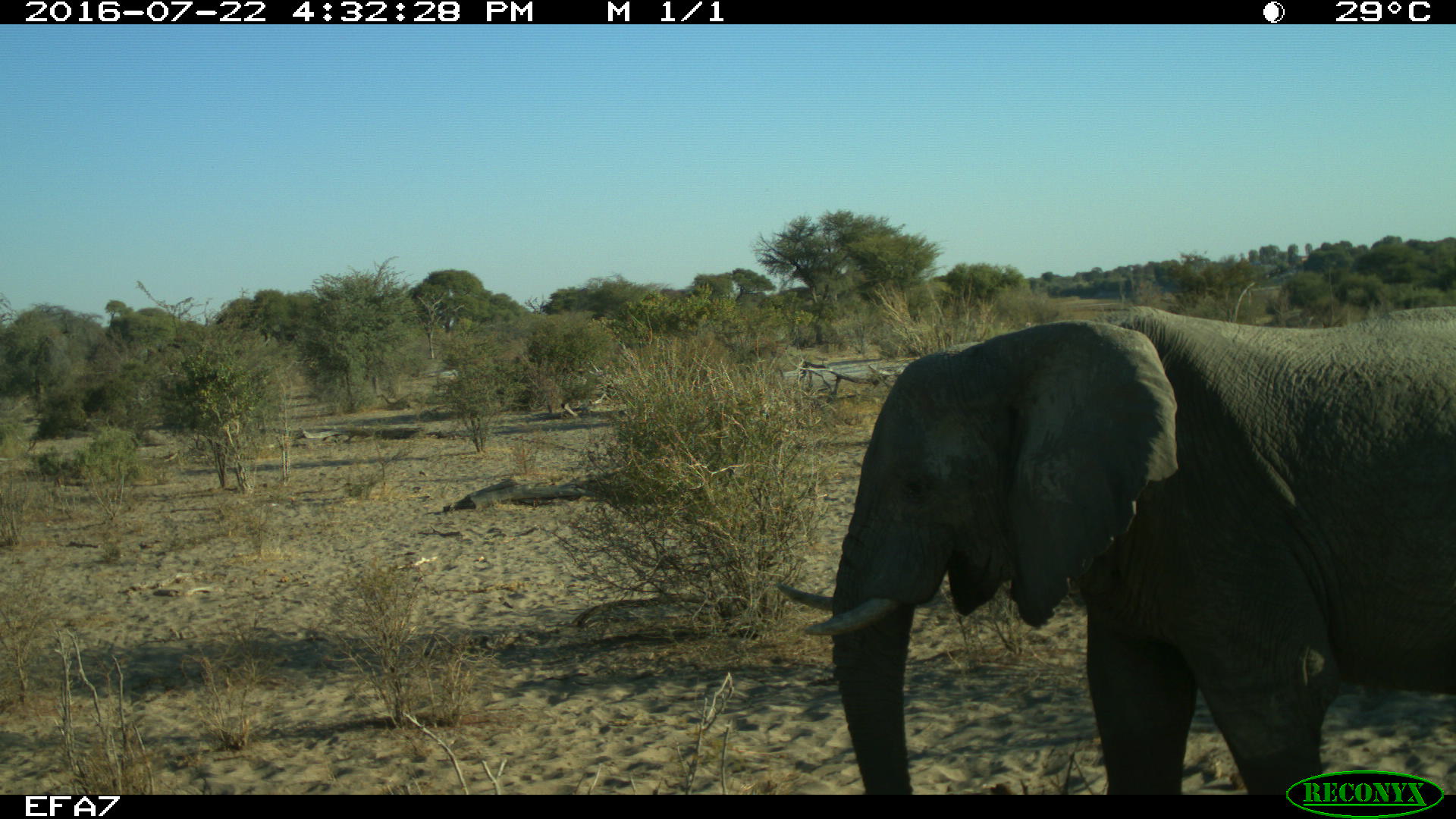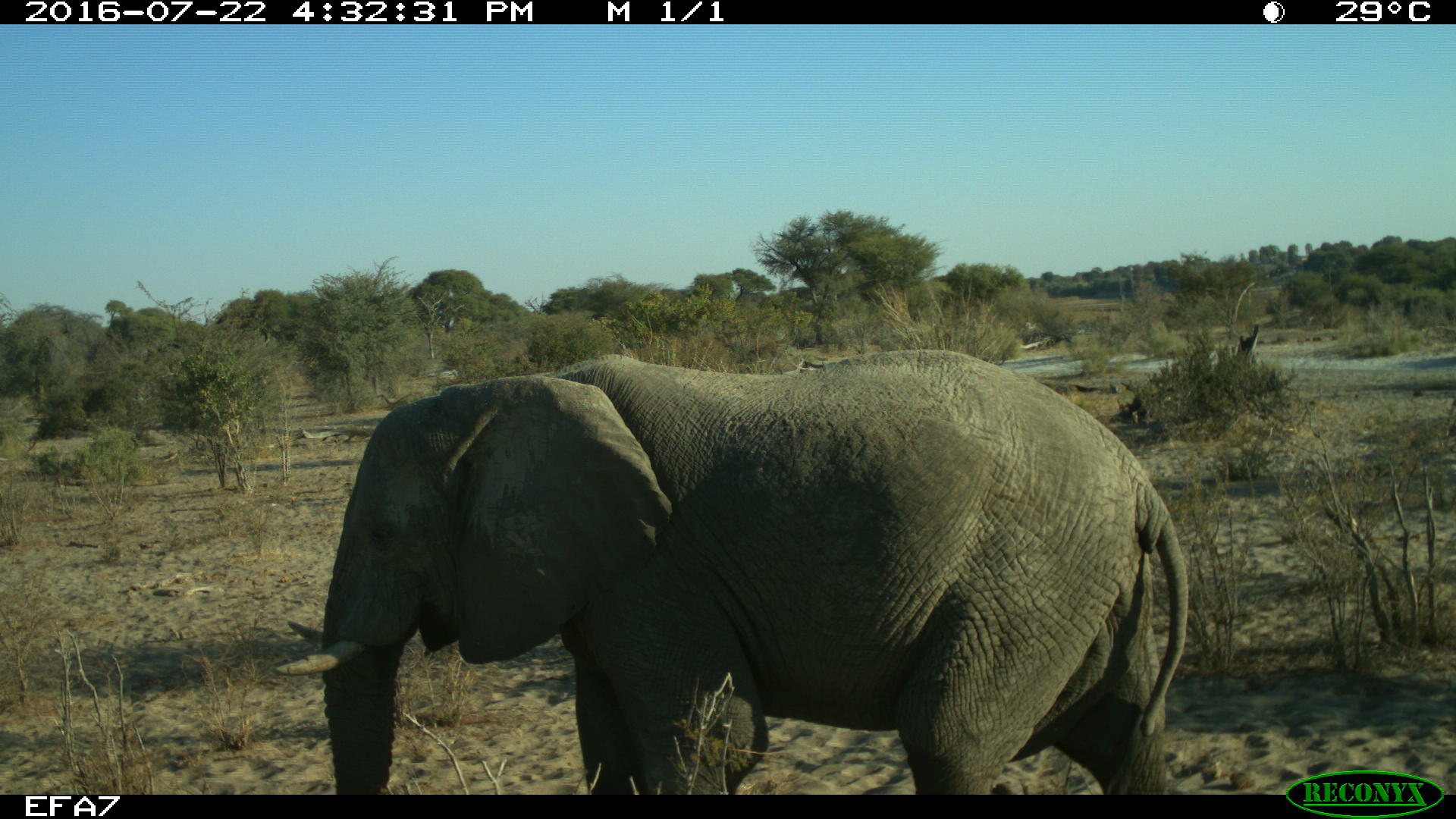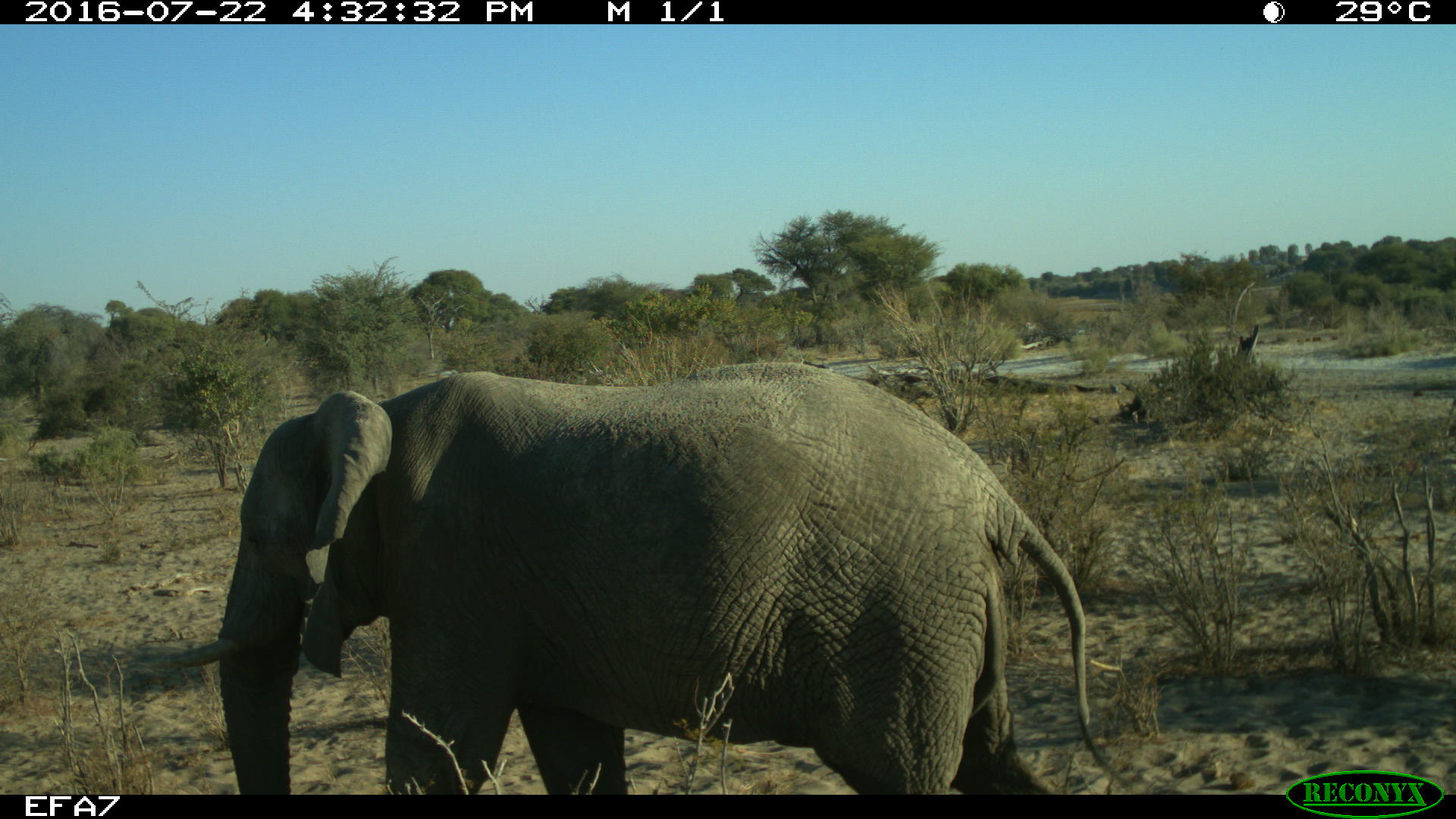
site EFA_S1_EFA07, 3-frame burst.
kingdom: Animalia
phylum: Chordata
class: Mammalia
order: Proboscidea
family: Elephantidae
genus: Loxodonta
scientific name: Loxodonta africana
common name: african bush elephant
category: elephant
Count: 1.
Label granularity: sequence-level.